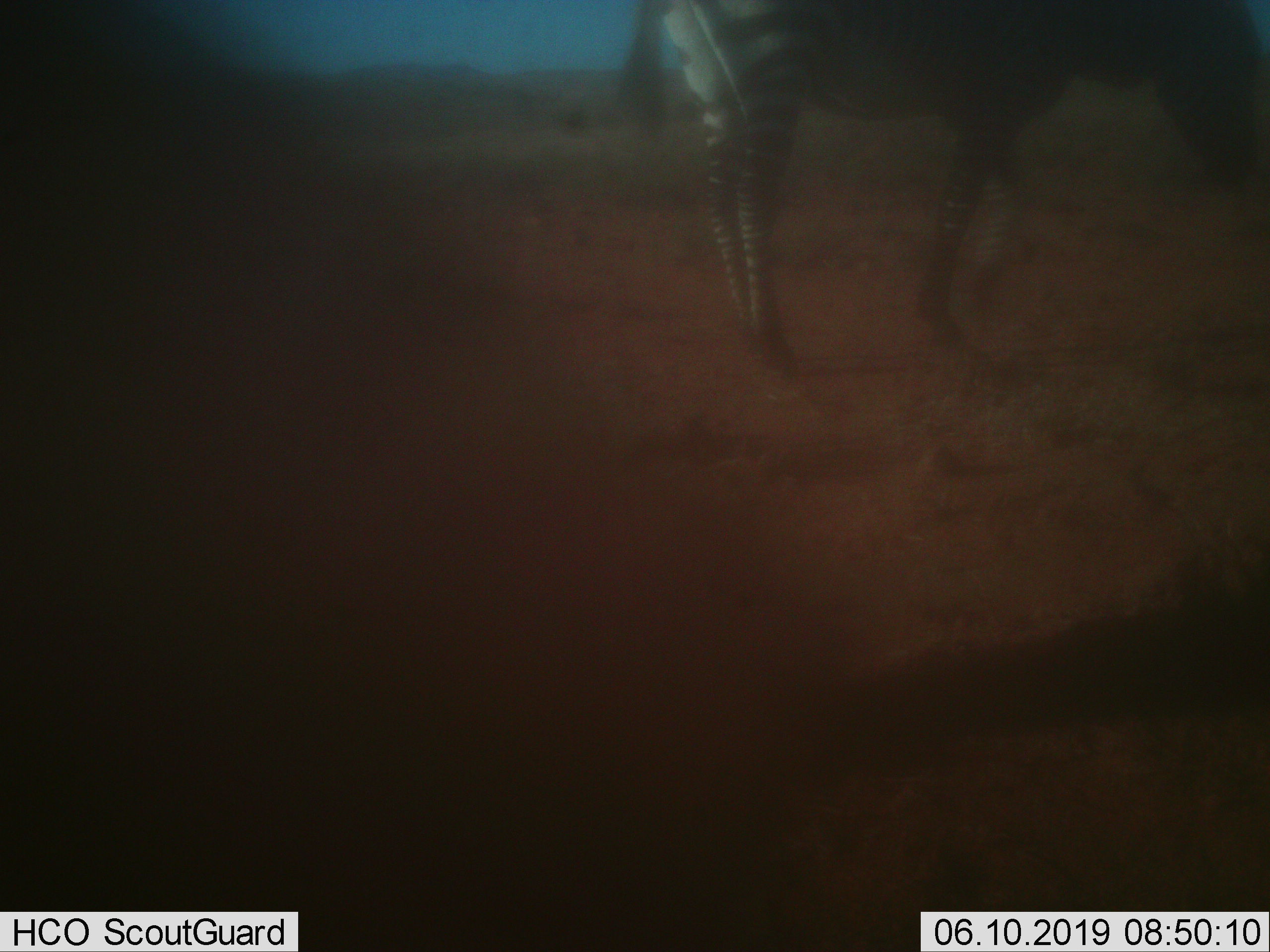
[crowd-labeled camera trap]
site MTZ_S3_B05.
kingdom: Animalia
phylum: Chordata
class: Mammalia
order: Perissodactyla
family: Equidae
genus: Equus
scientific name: Equus zebra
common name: mountain zebra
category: zebramountain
Zebramountain (mountain zebra) (Equus zebra), count 1. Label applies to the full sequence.